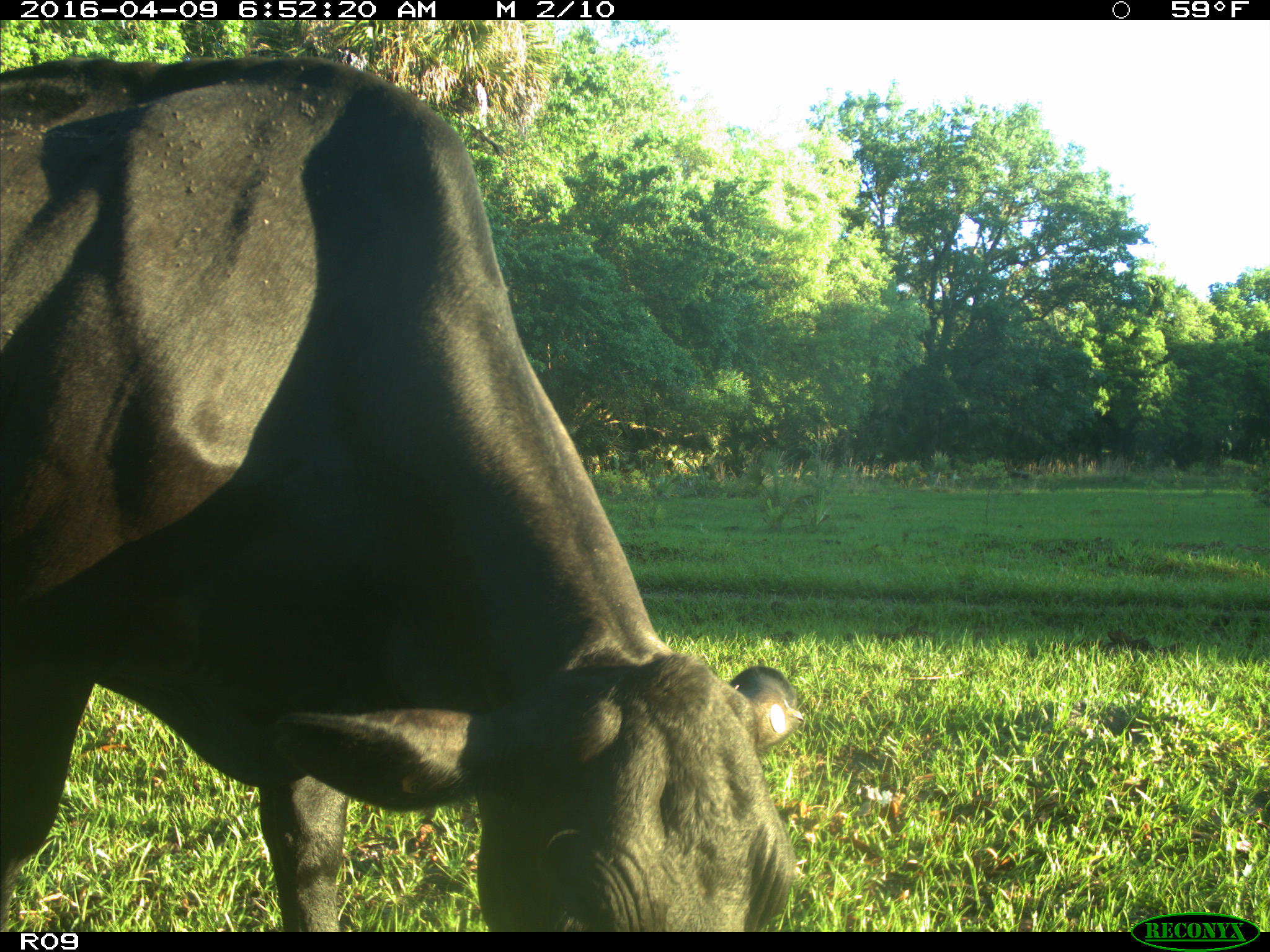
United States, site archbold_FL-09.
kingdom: Animalia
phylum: Chordata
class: Mammalia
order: Artiodactyla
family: Bovidae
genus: Bos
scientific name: Bos taurus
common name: domestic cow